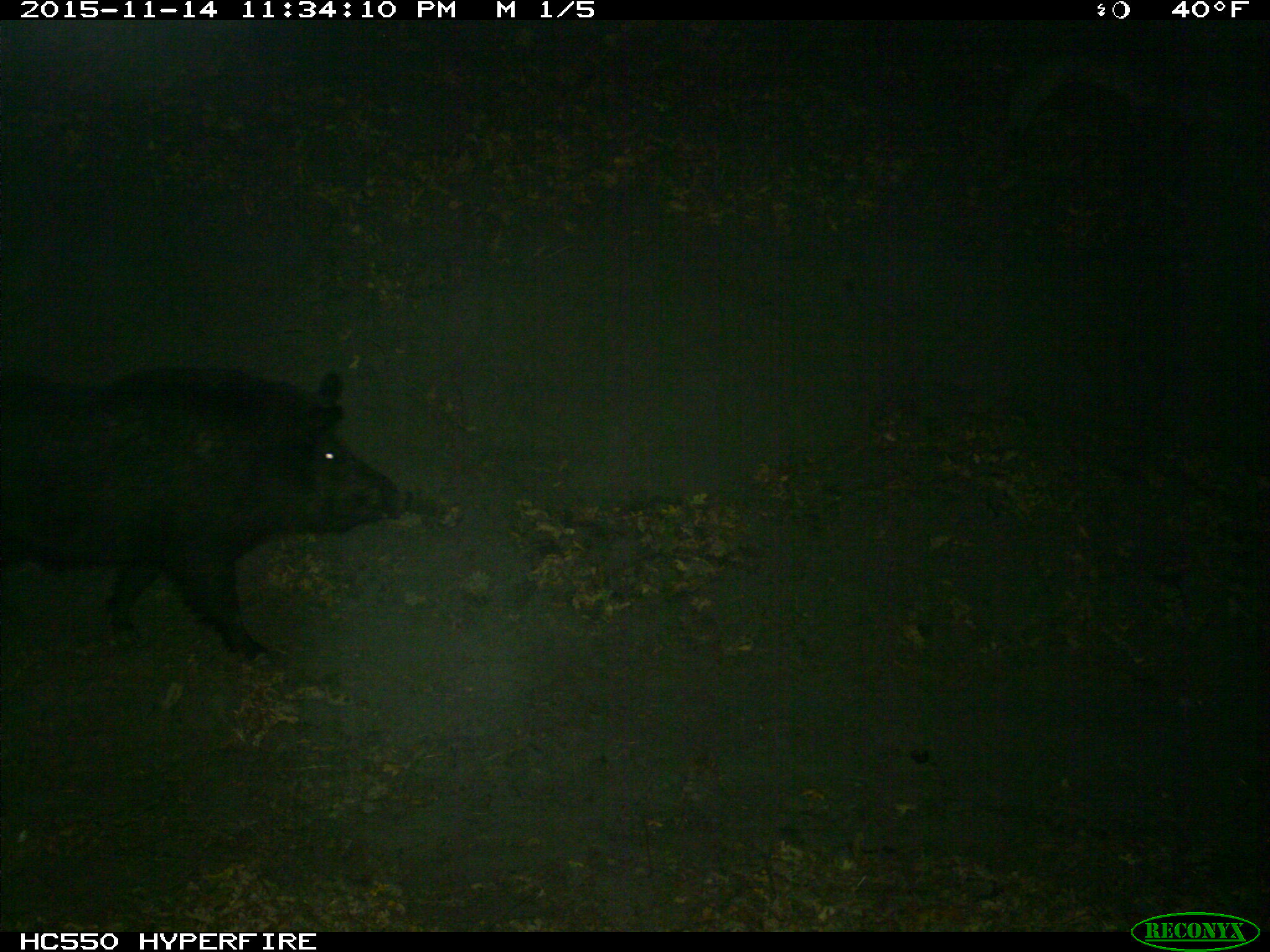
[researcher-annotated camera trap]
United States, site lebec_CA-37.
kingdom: Animalia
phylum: Chordata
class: Mammalia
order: Artiodactyla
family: Suidae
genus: Sus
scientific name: Sus scrofa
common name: wild boar